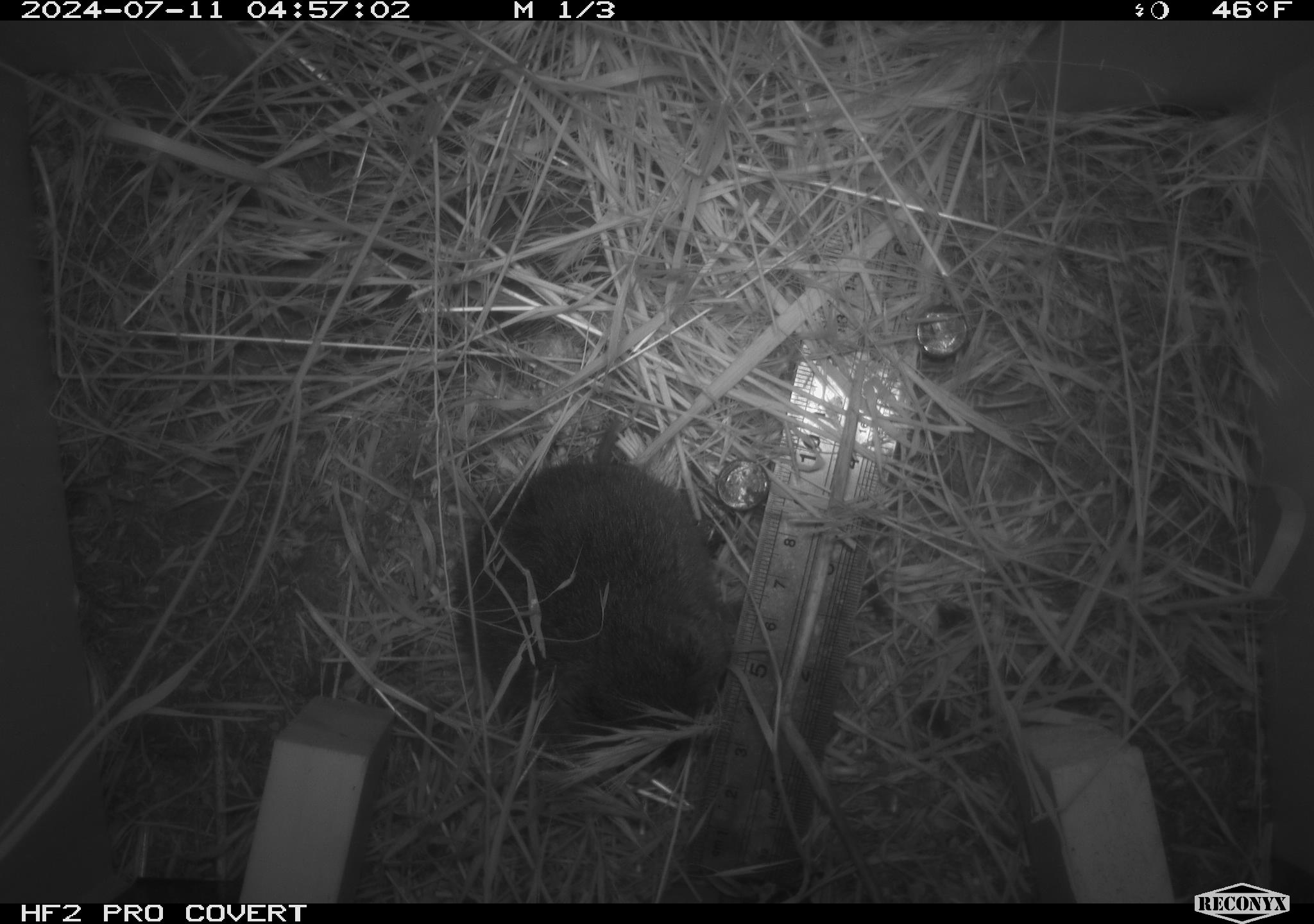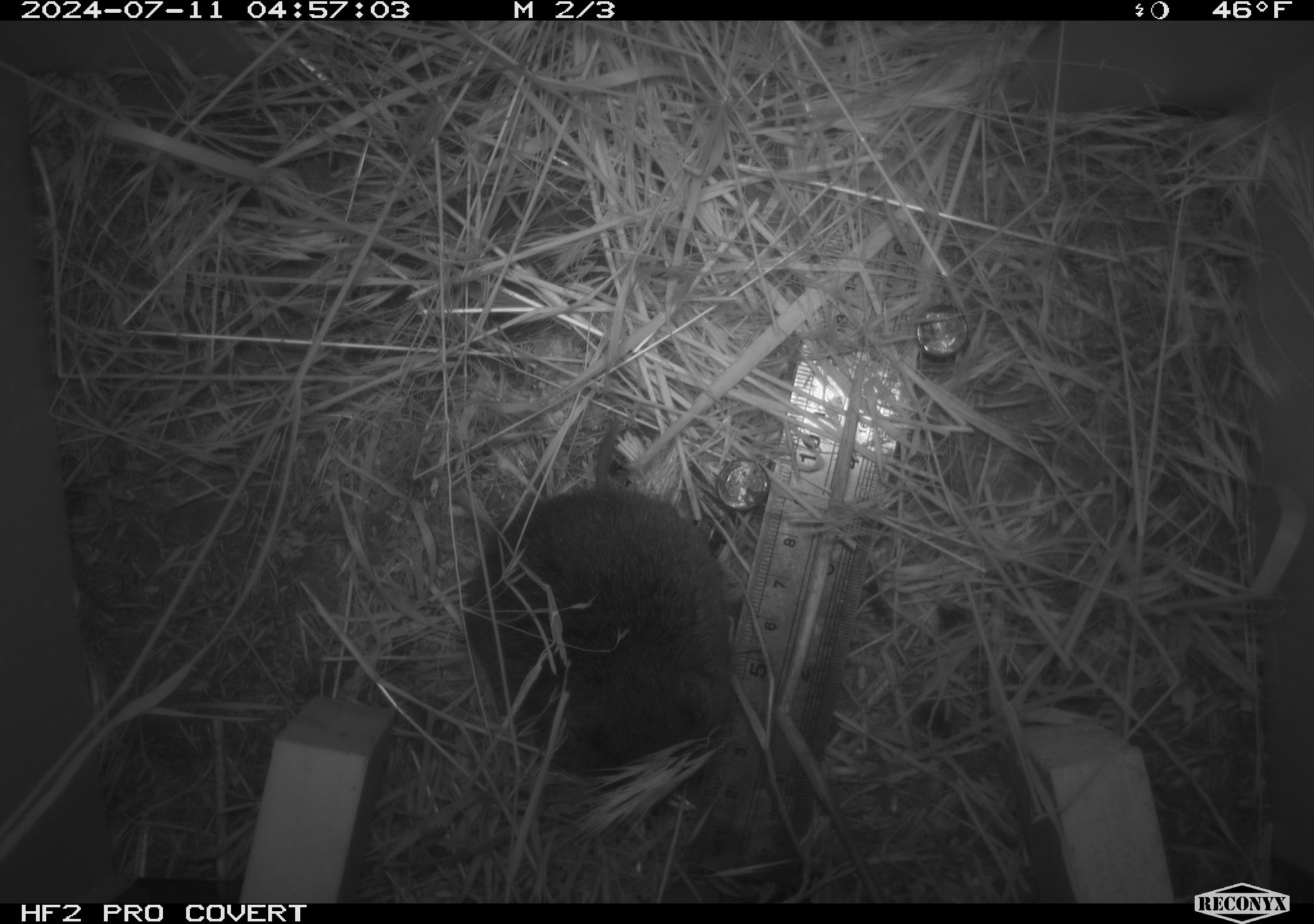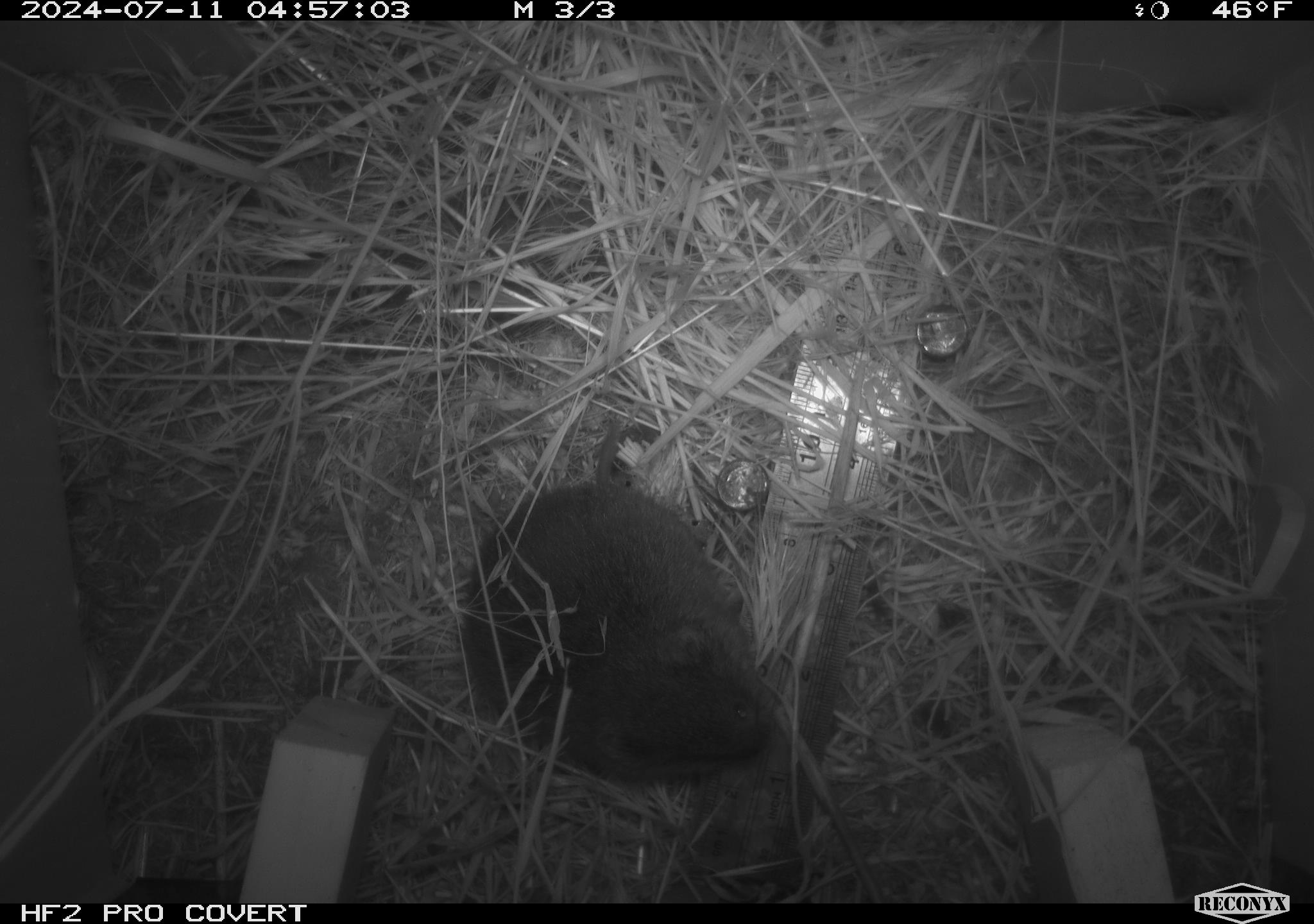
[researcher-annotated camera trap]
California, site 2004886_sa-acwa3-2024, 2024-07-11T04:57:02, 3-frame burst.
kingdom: Animalia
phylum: Chordata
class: Mammalia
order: Rodentia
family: Cricetidae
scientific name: Arvicolinae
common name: voles, lemmings, and muskrats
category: arvicolinae subfamily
Arvicolinae subfamily (voles, lemmings, and muskrats) (Arvicolinae).